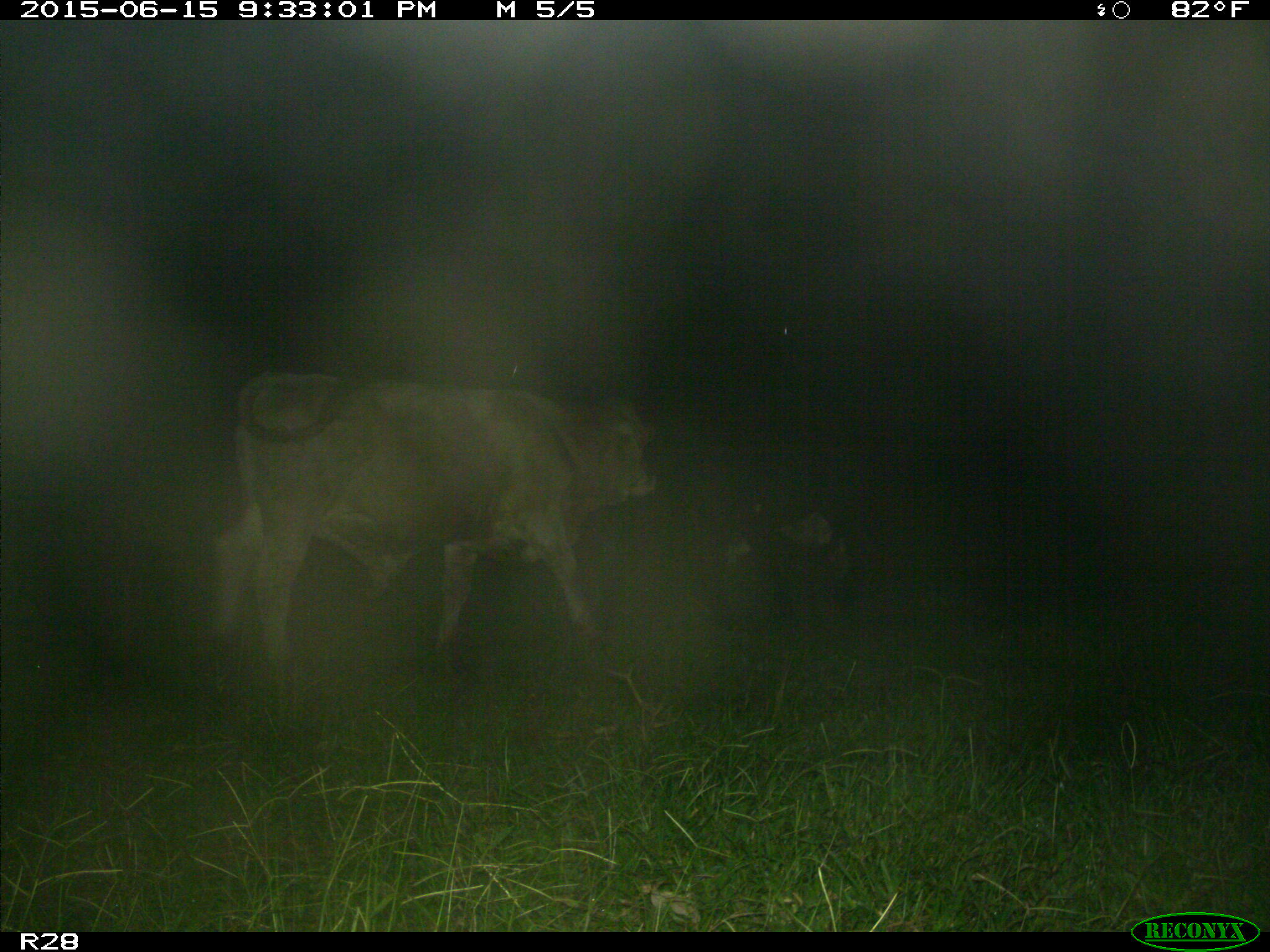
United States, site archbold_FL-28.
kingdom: Animalia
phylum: Chordata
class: Mammalia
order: Artiodactyla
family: Bovidae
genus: Bos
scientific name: Bos taurus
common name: domestic cow